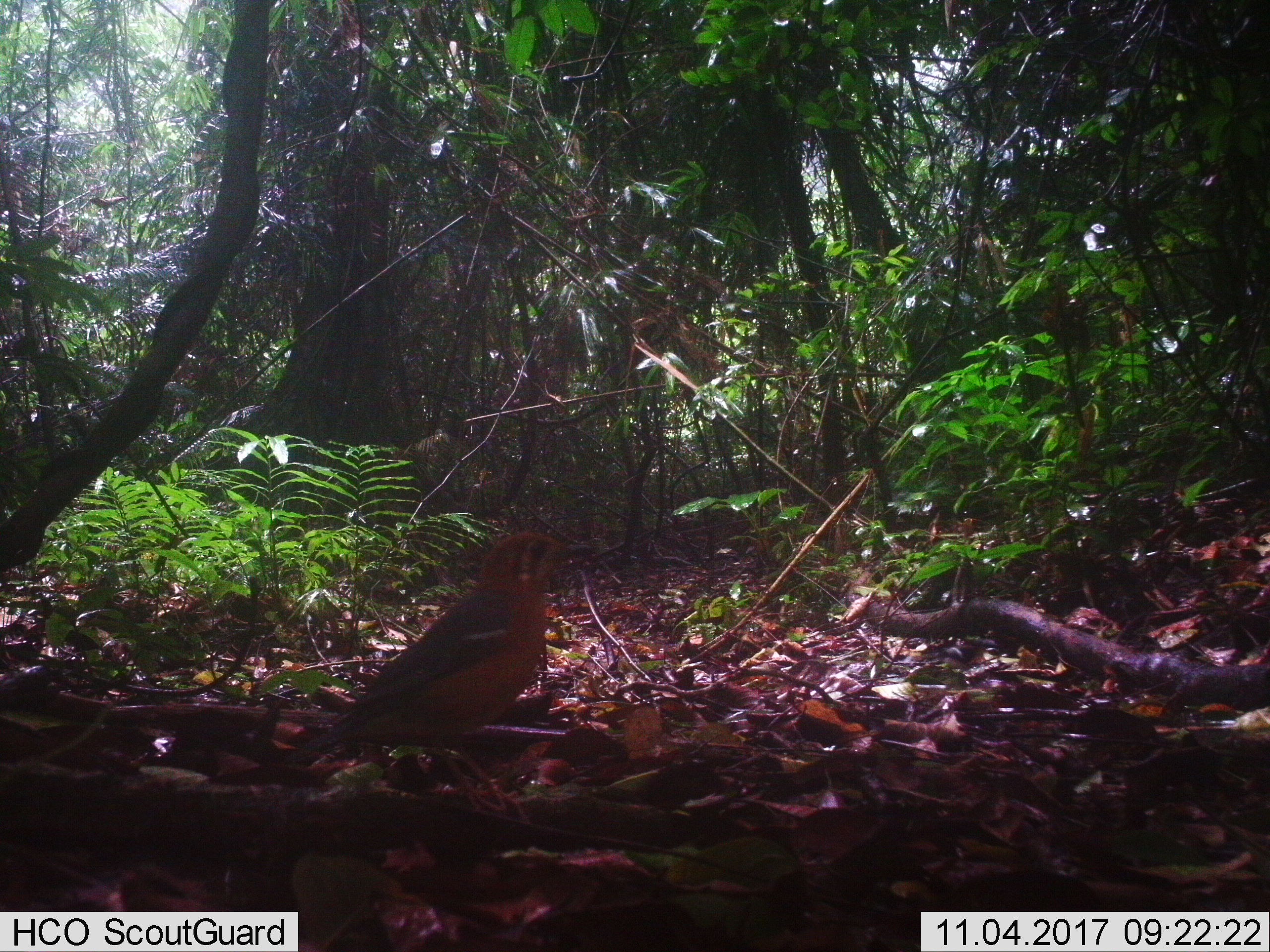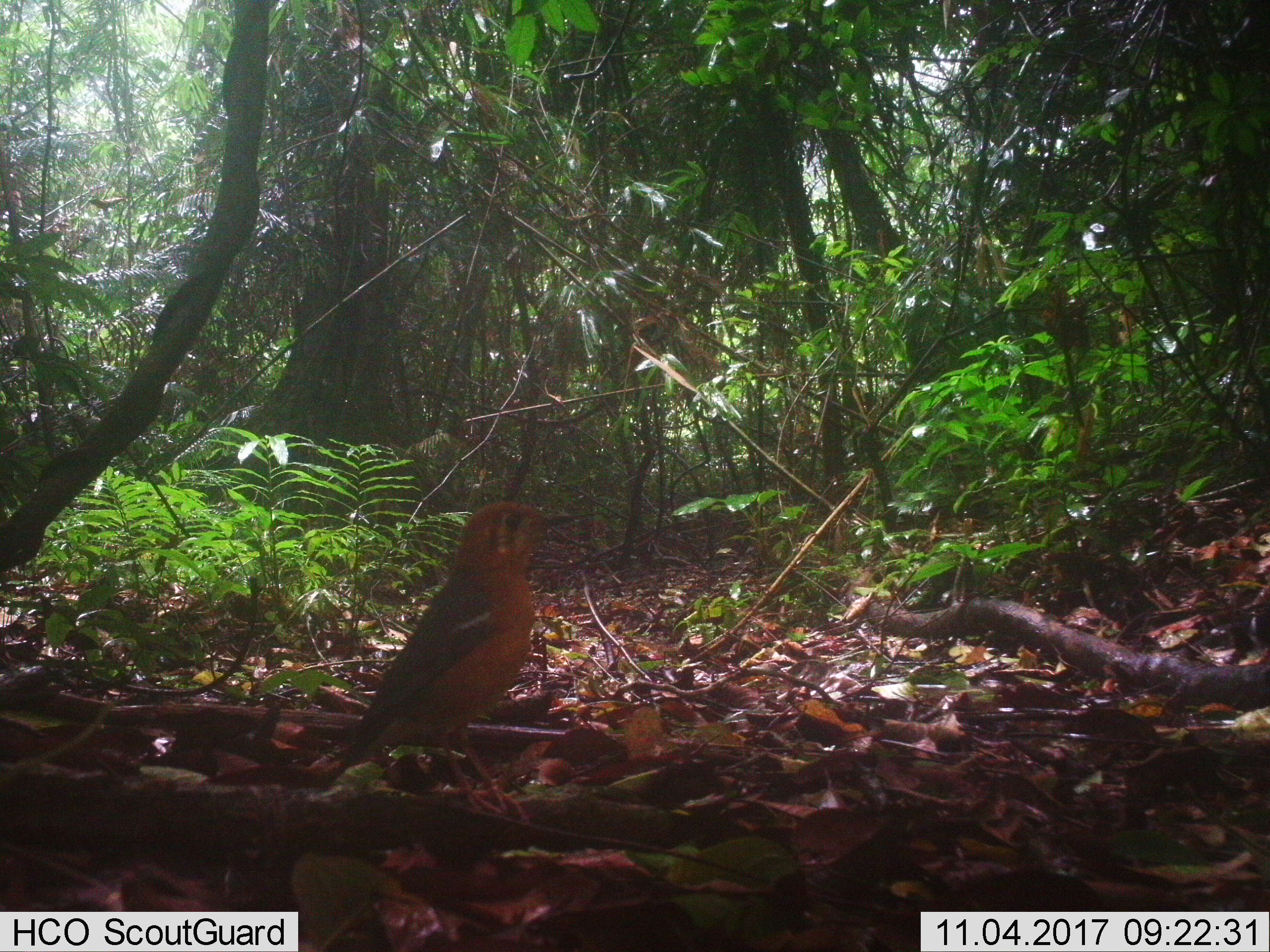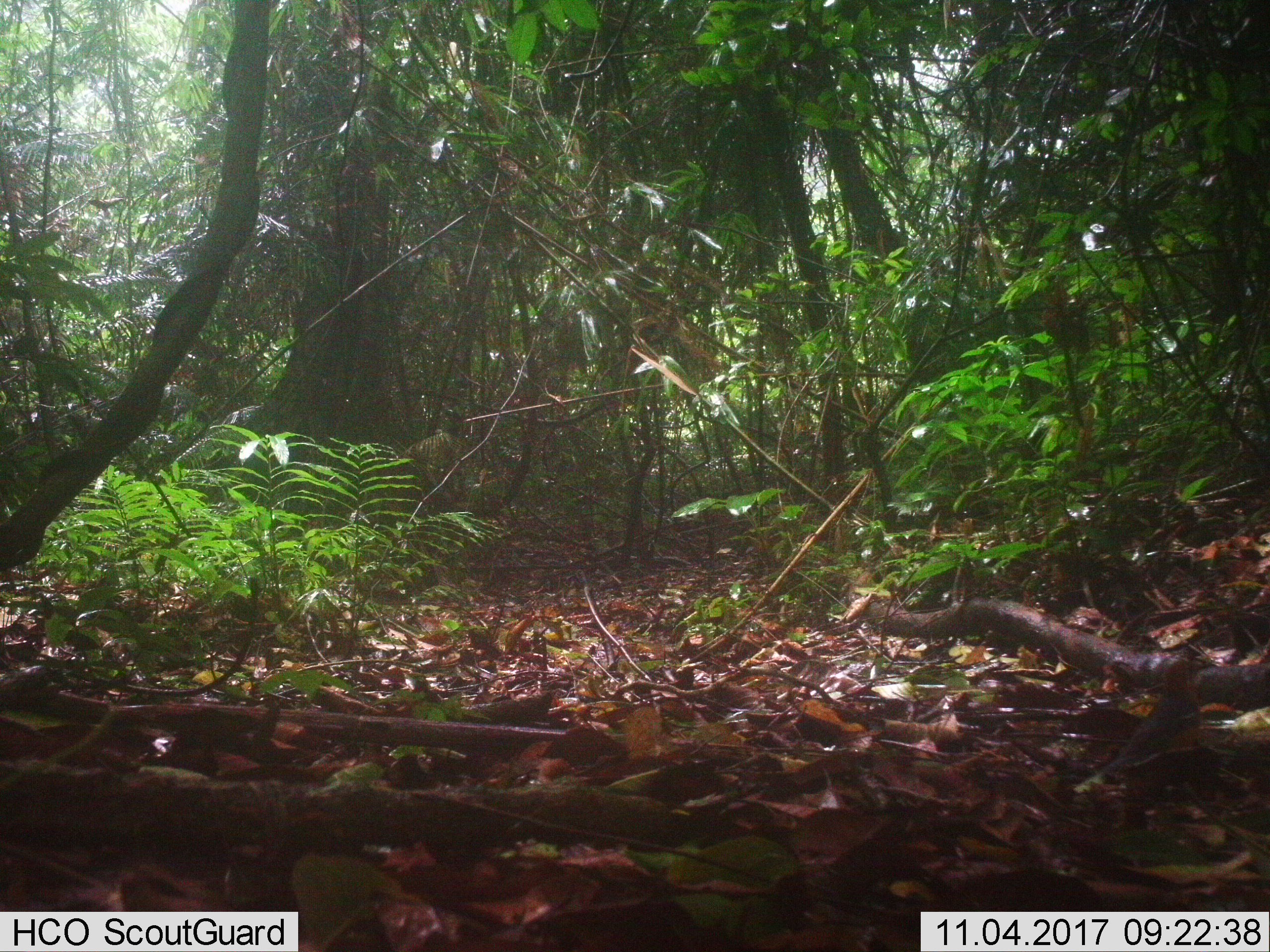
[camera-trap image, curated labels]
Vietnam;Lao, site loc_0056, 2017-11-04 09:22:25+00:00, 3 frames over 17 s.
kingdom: Animalia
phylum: Chordata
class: Aves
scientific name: Aves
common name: bird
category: unidentified bird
Unidentified bird (bird) (Aves). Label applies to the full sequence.